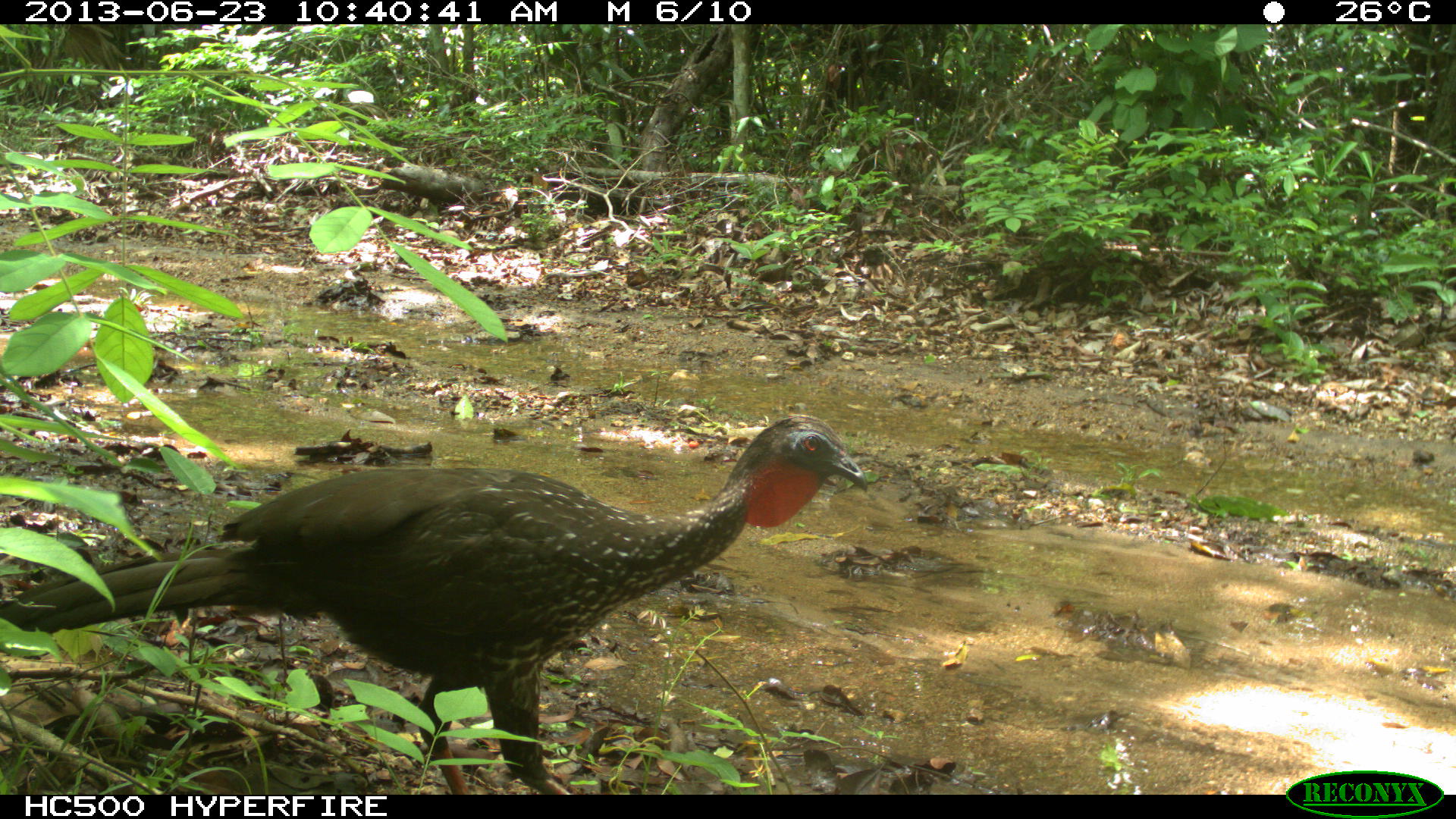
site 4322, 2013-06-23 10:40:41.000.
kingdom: Animalia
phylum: Chordata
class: Aves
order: Galliformes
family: Cracidae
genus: Penelope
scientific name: Penelope purpurascens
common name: crested guan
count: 1